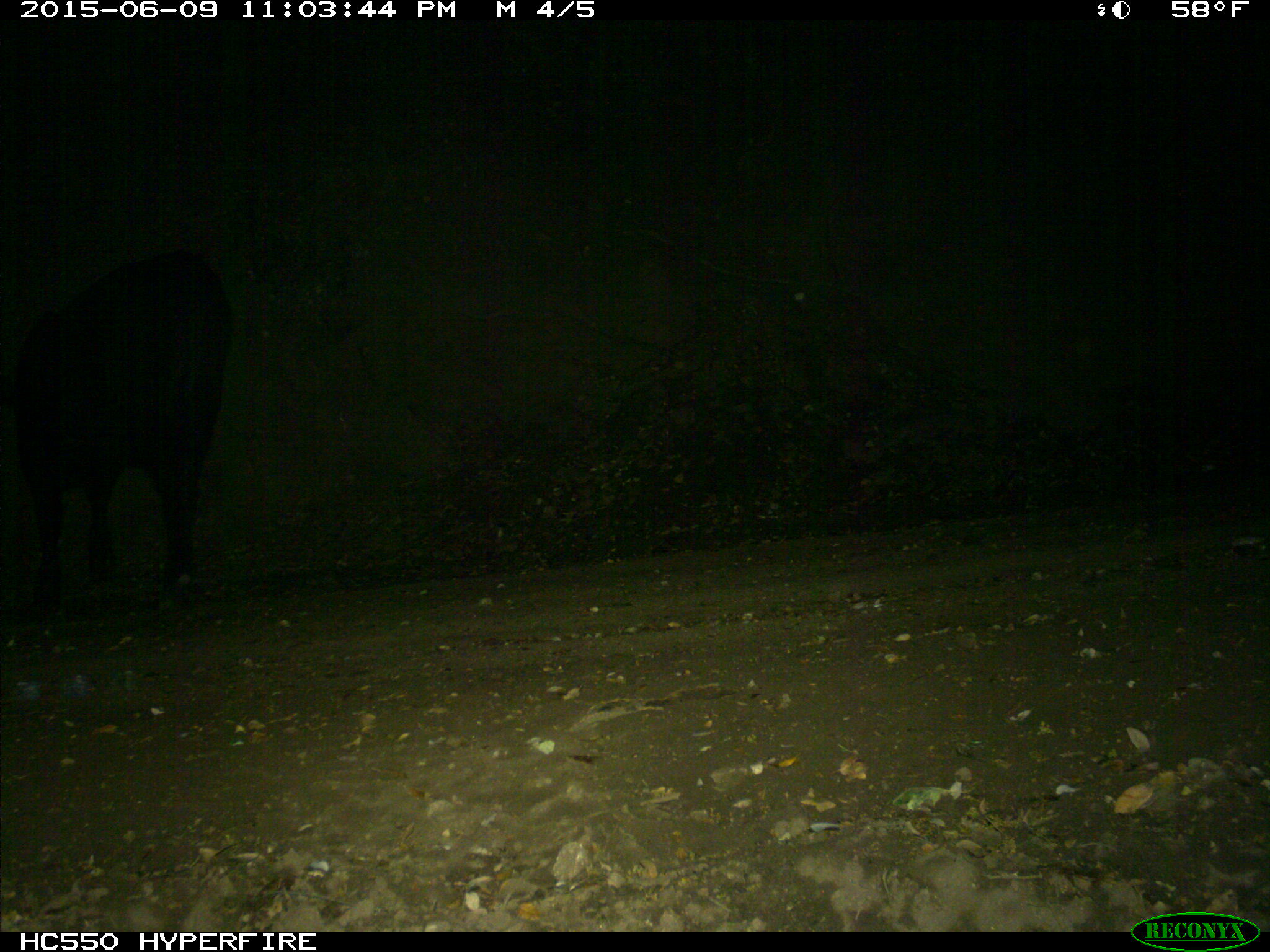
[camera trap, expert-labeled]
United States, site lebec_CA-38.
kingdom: Animalia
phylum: Chordata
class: Mammalia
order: Artiodactyla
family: Bovidae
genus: Bos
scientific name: Bos taurus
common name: domestic cow